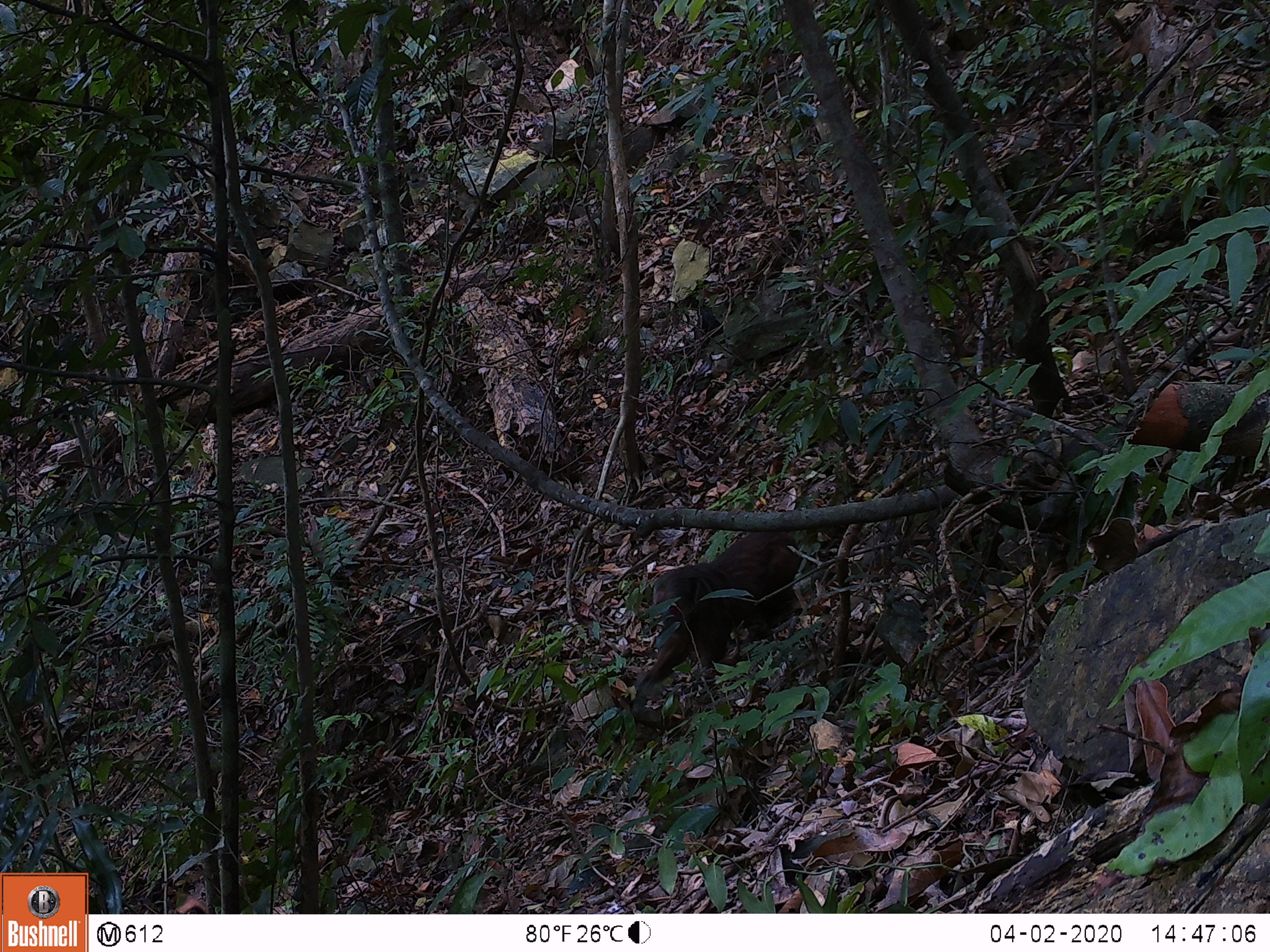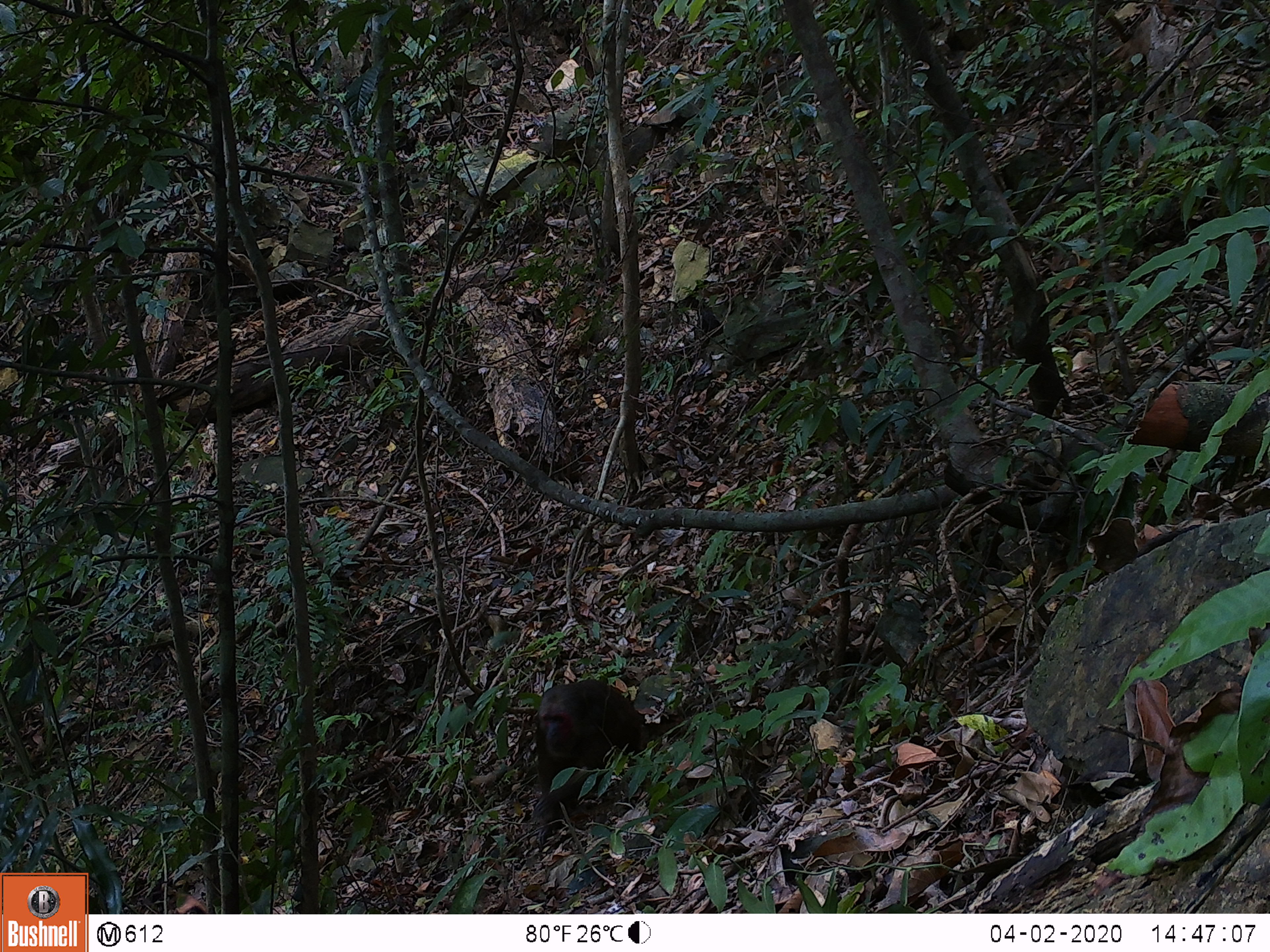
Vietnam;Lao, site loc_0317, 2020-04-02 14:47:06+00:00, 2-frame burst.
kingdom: Animalia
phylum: Chordata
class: Mammalia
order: Primates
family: Cercopithecidae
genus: Macaca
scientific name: Macaca arctoides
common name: stump-tailed macaque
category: stump tailed macaque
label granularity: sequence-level